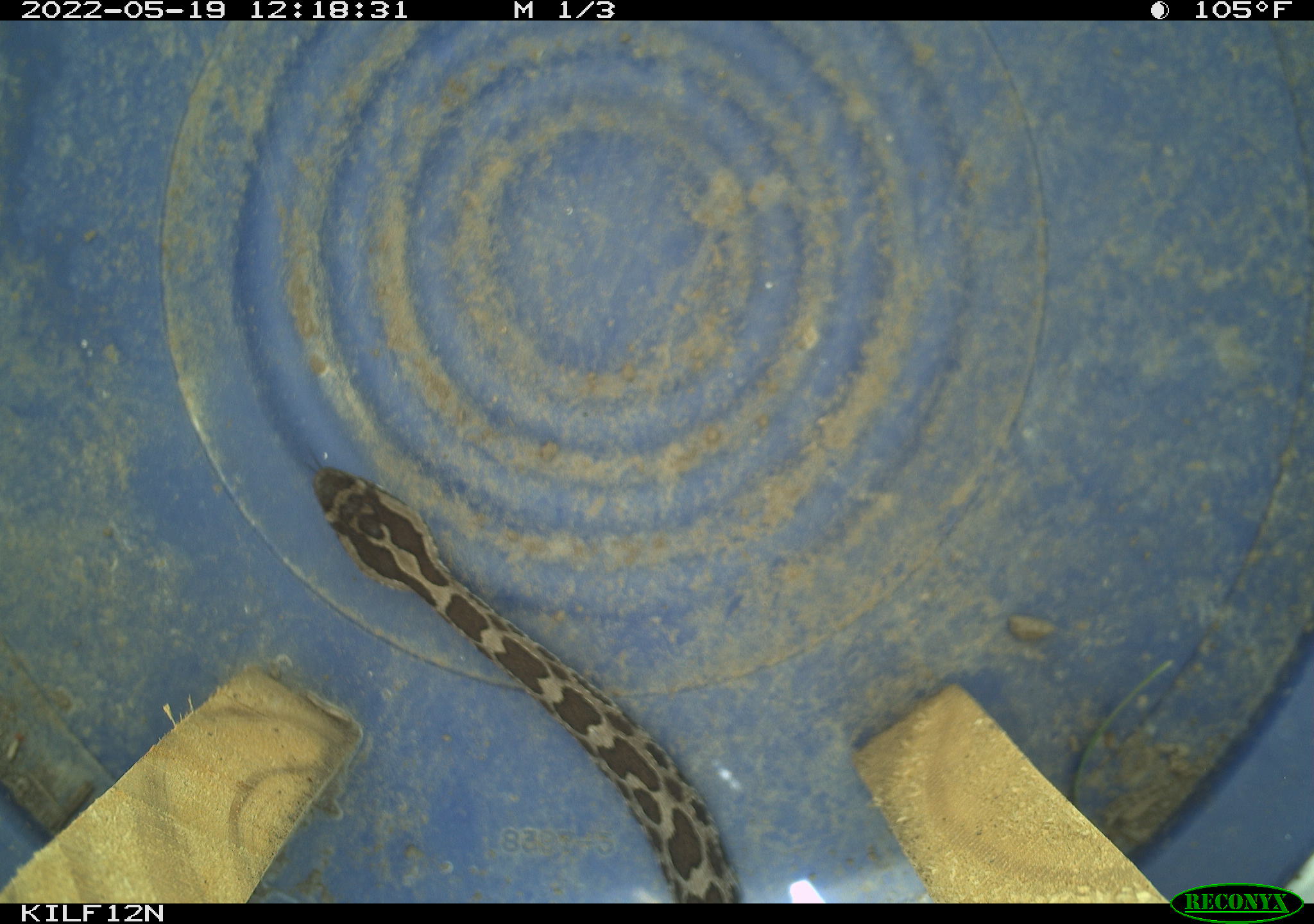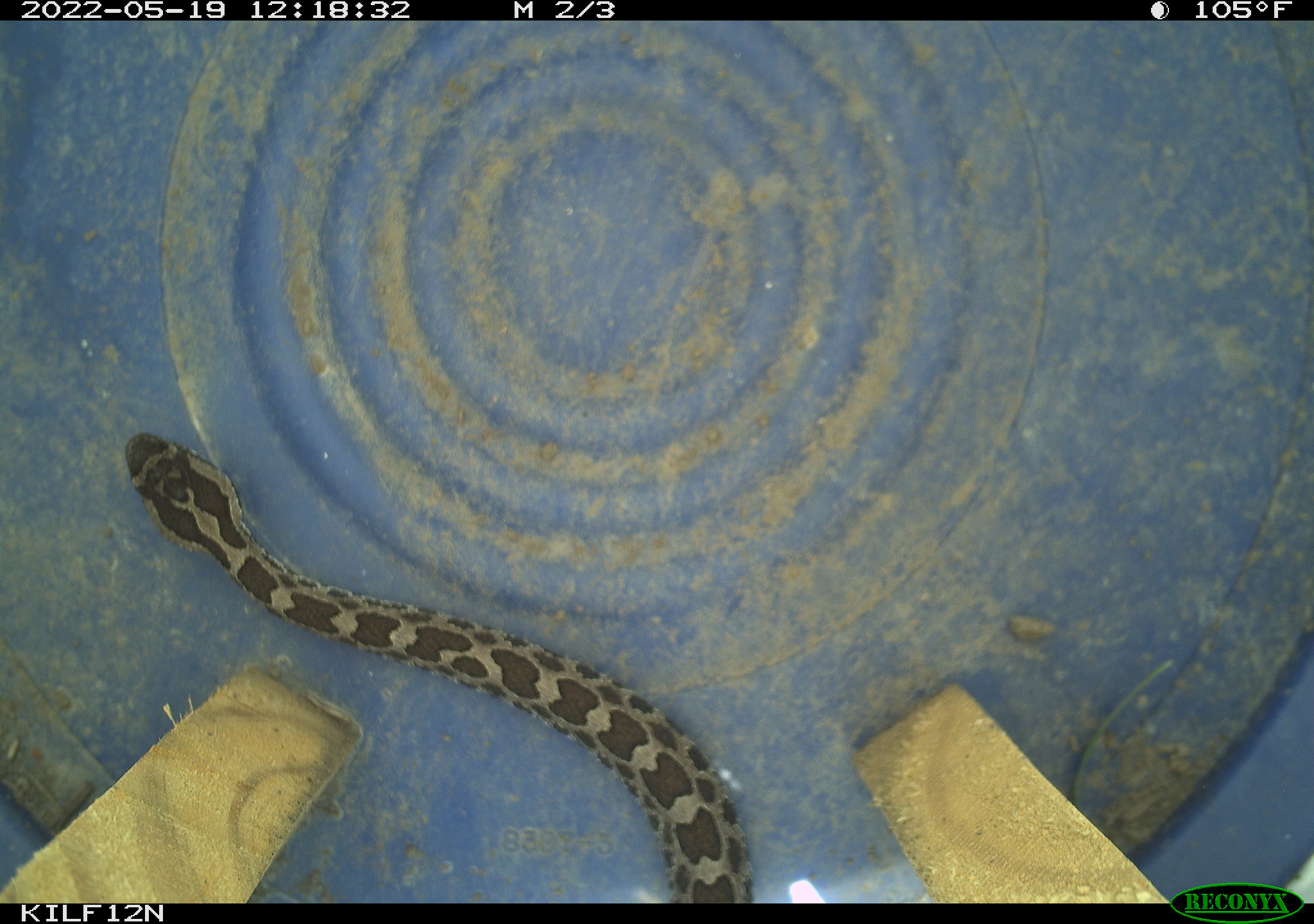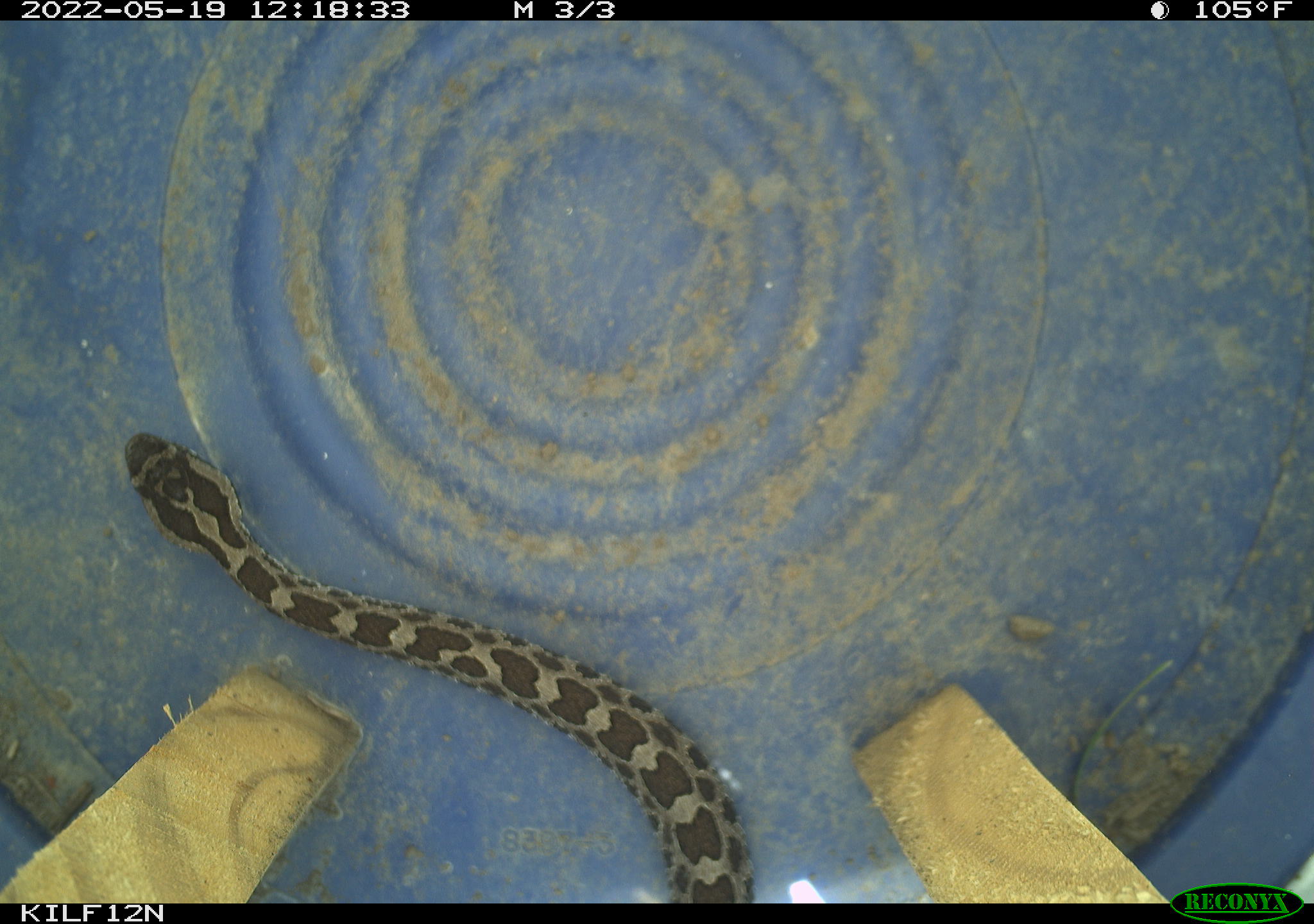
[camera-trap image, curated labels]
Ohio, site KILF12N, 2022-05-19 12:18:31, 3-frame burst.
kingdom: Animalia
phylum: Chordata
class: Reptilia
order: Squamata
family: Viperidae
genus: Sistrurus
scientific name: Sistrurus catenatus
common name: eastern massasauga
Eastern massasauga (Sistrurus catenatus).